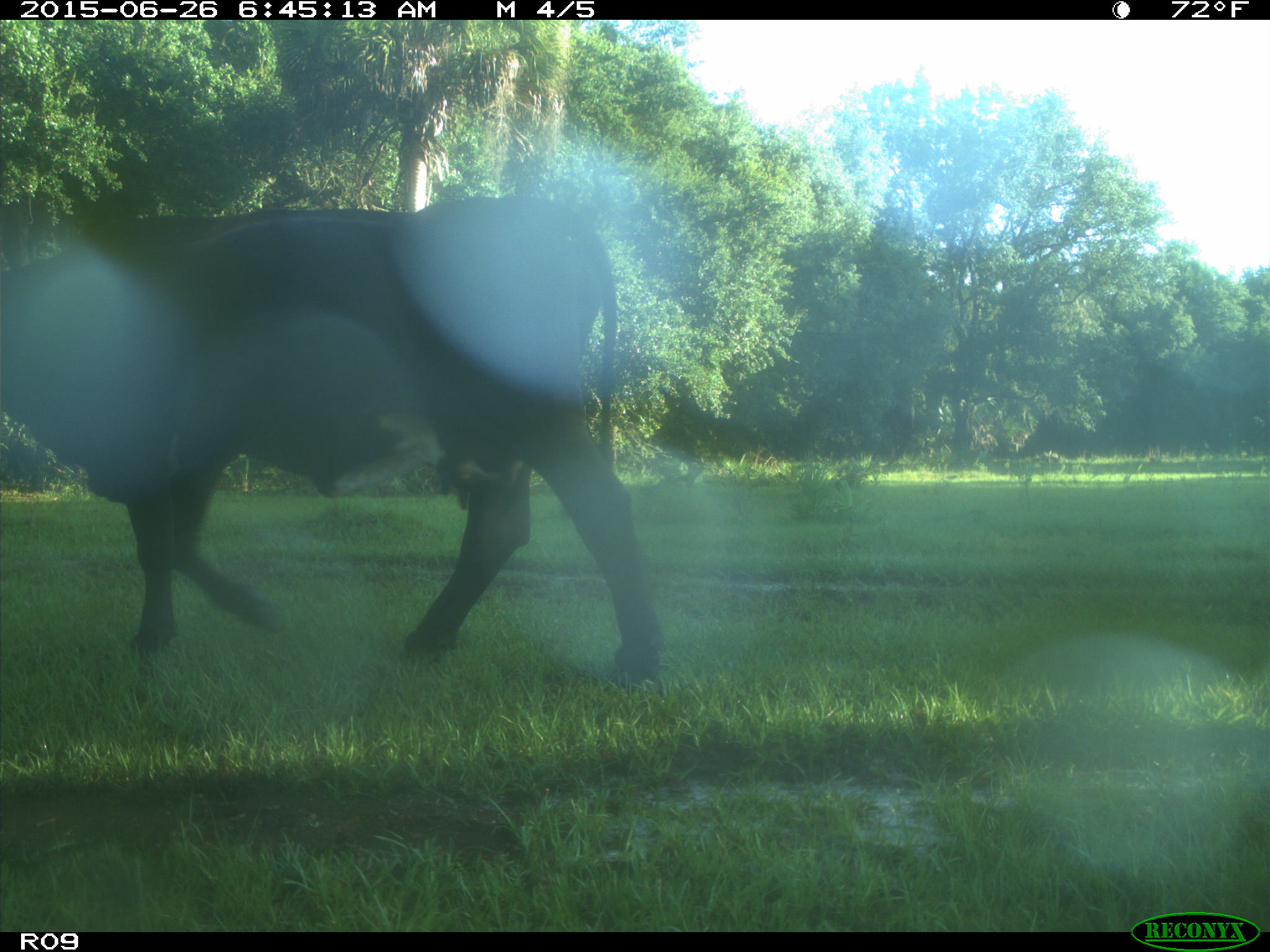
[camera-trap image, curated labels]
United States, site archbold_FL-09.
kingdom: Animalia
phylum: Chordata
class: Mammalia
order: Artiodactyla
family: Bovidae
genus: Bos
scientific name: Bos taurus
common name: domestic cow